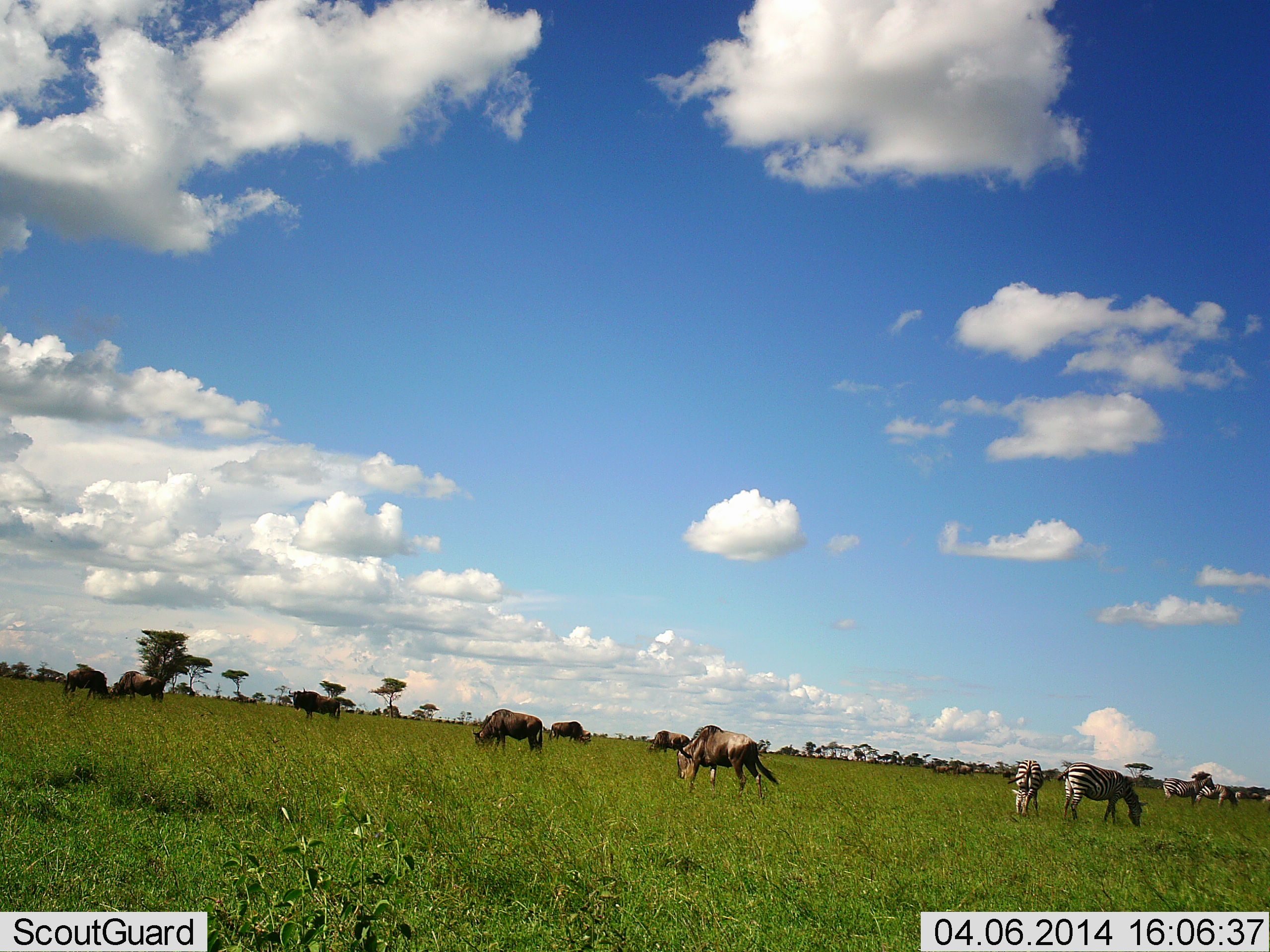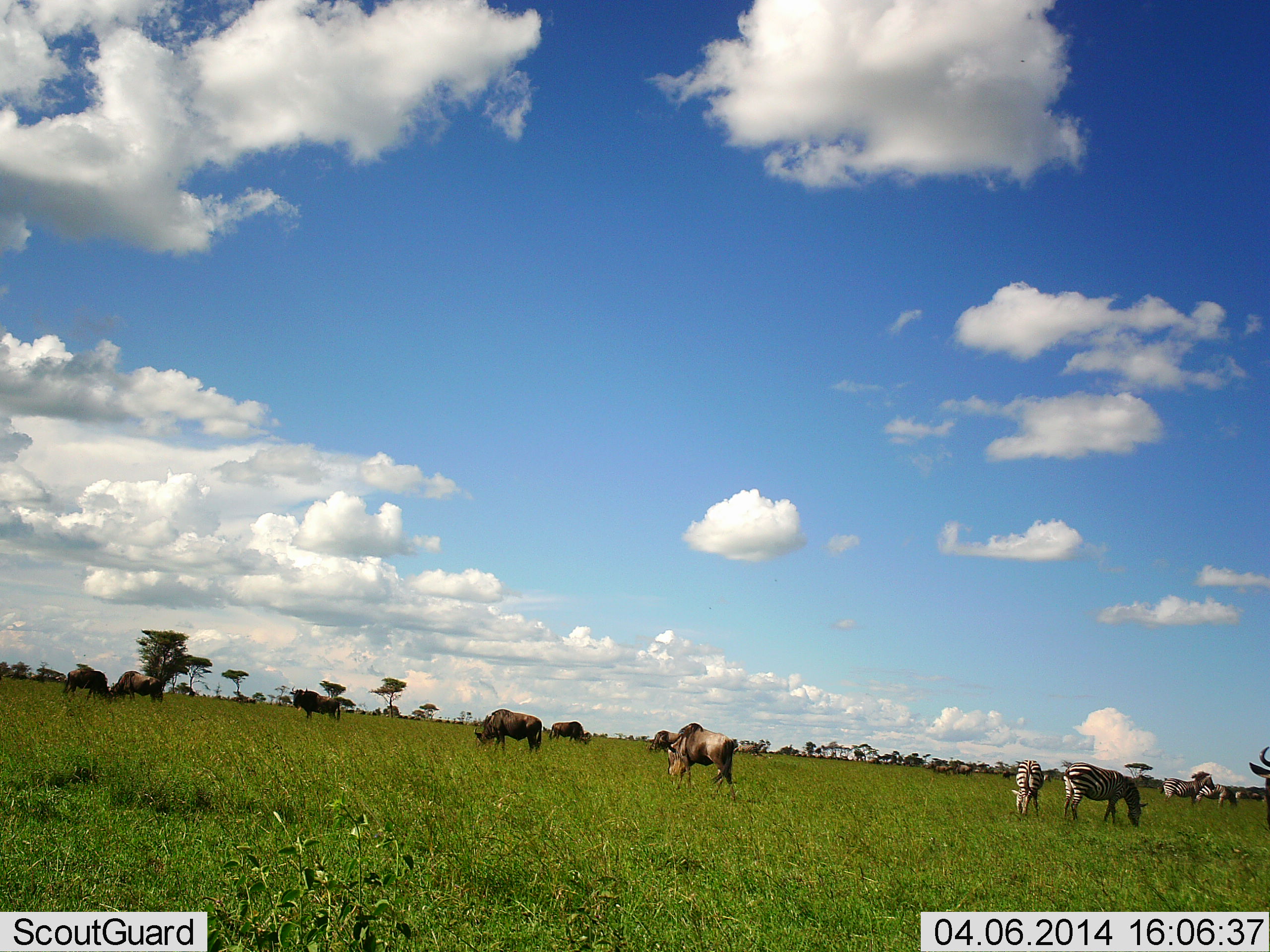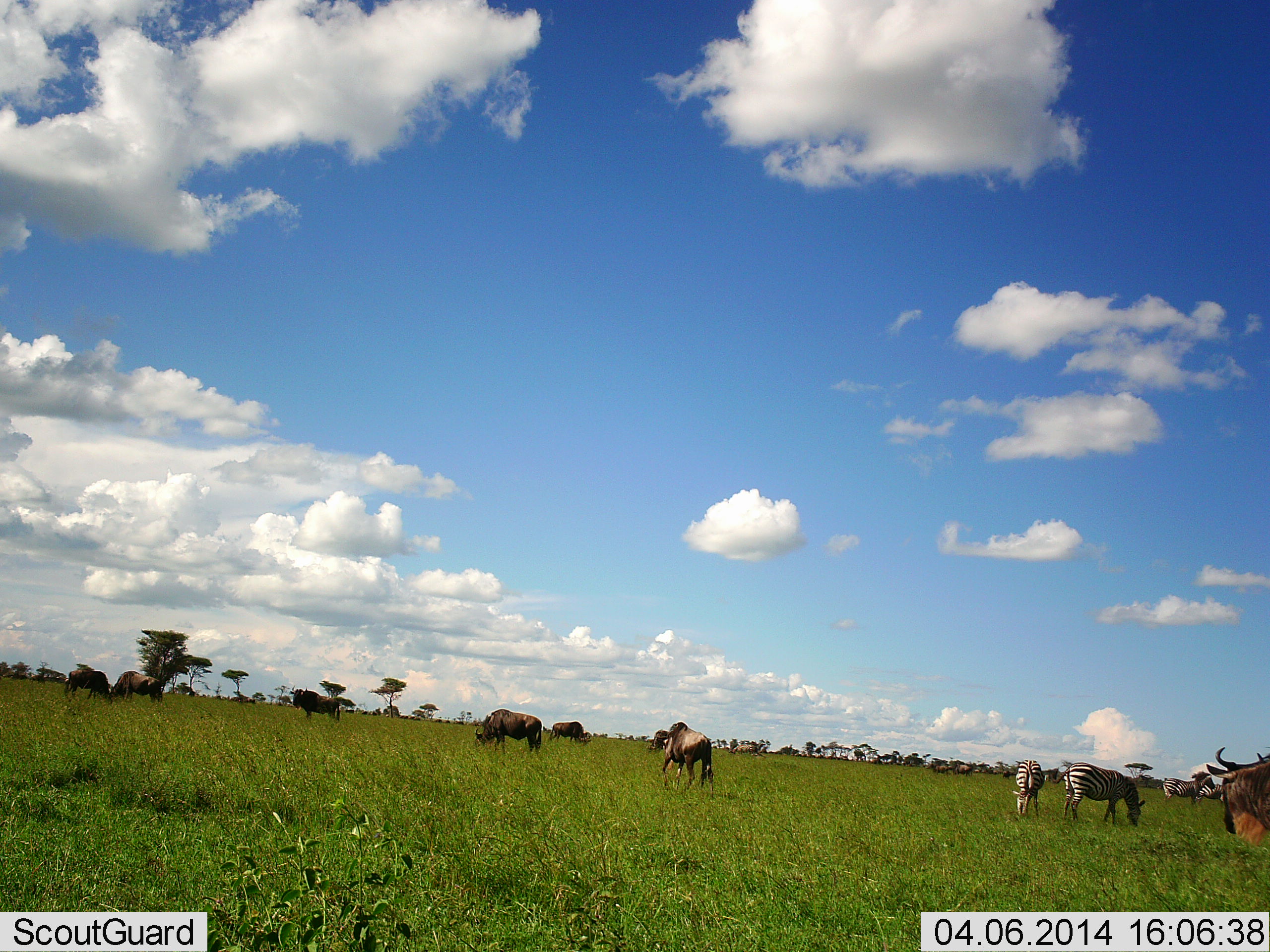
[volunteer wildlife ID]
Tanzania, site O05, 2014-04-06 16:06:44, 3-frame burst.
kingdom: Animalia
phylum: Chordata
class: Mammalia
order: Artiodactyla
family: Bovidae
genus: Connochaetes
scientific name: Connochaetes taurinus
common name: blue wildebeest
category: wildebeest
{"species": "wildebeest (blue wildebeest) (Connochaetes taurinus)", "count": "10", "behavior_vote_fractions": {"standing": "27%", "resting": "0%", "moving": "36%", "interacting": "0%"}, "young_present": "0%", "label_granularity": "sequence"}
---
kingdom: Animalia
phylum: Chordata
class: Mammalia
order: Perissodactyla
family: Equidae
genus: Equus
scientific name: Equus quagga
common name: plains zebra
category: zebra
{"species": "zebra (plains zebra) (Equus quagga)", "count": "4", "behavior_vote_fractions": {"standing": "42%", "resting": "0%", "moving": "0%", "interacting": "0%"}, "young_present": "0%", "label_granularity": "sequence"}